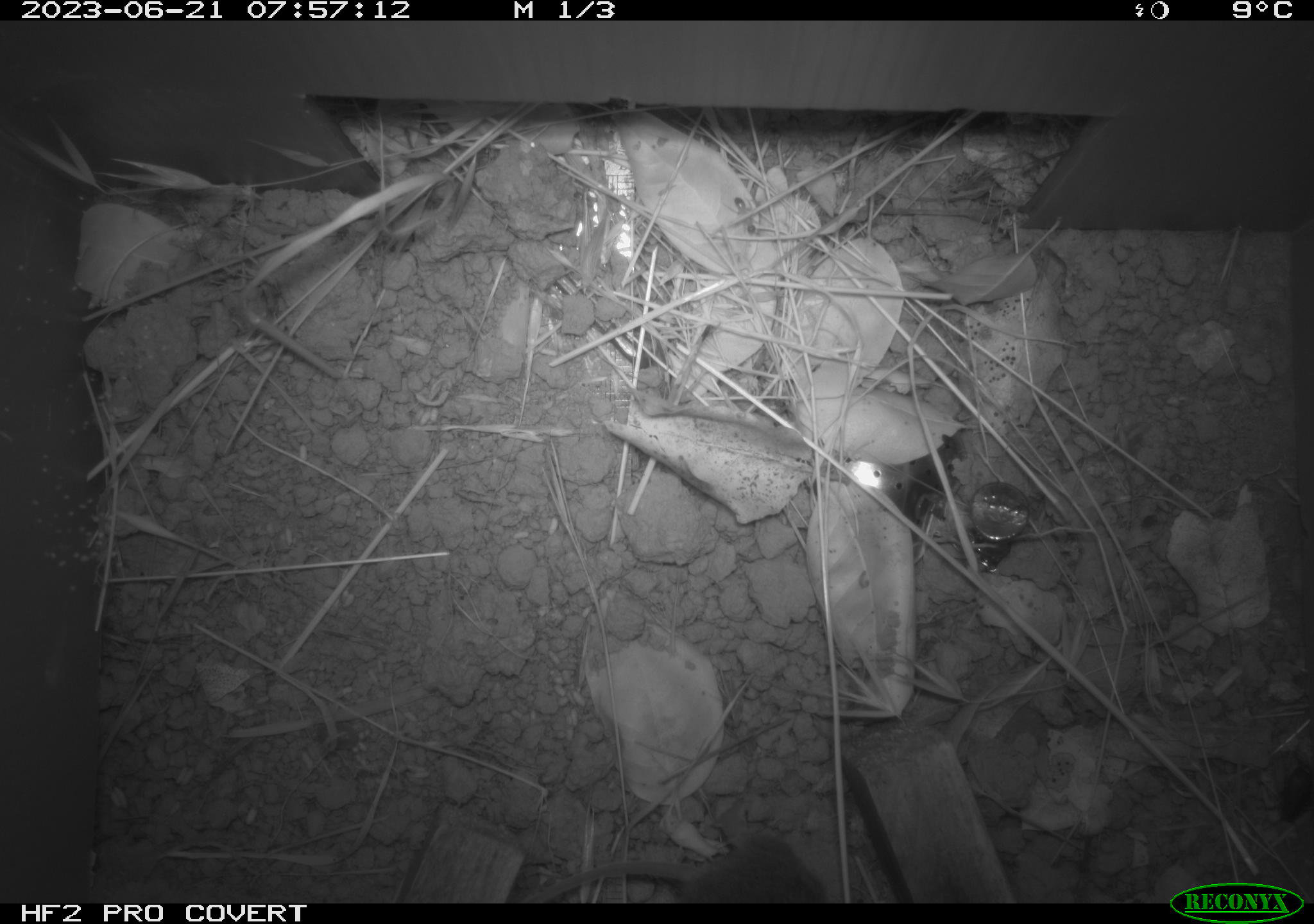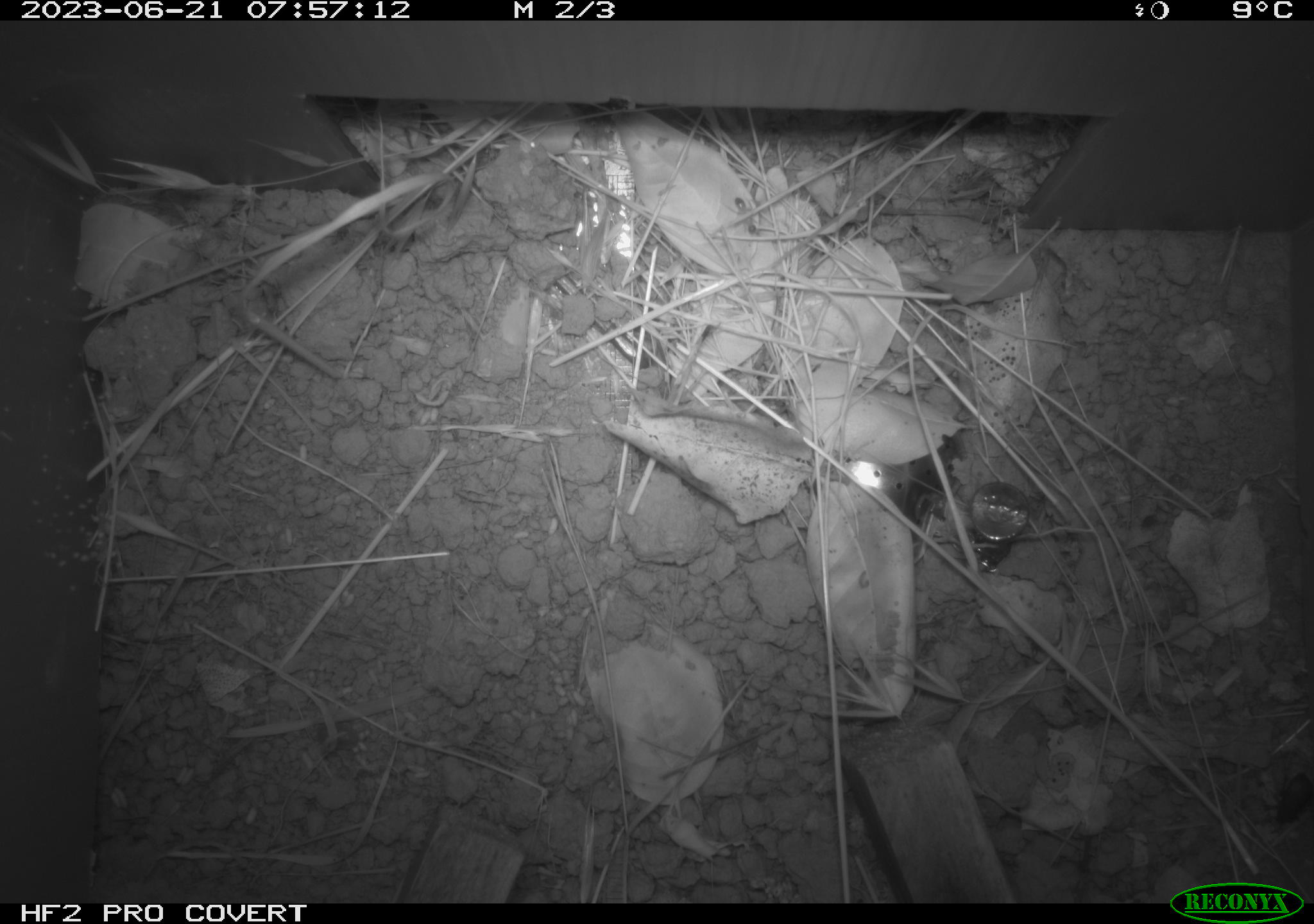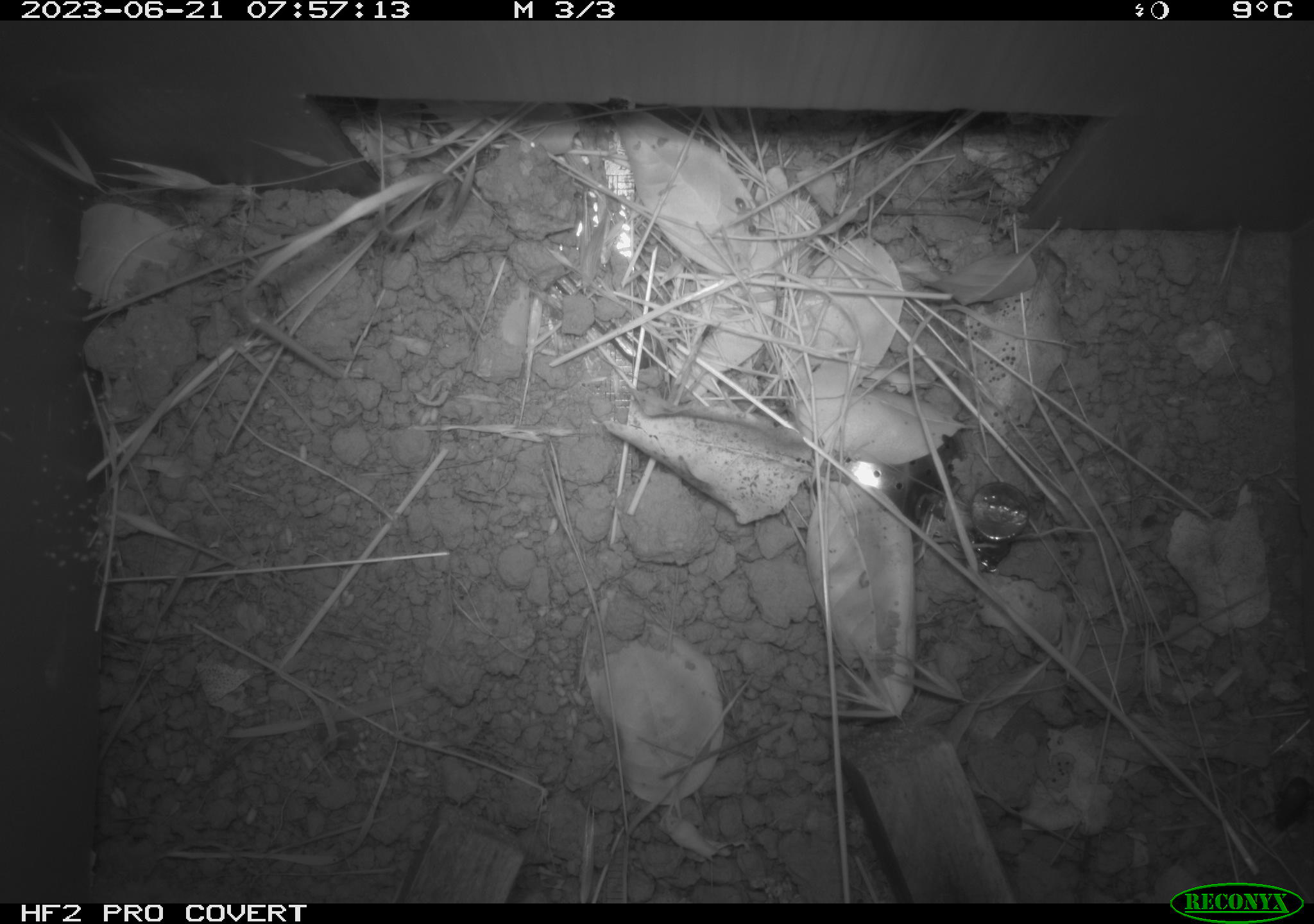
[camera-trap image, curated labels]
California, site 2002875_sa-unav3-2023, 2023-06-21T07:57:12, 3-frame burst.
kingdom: Animalia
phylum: Chordata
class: Mammalia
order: Rodentia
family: Cricetidae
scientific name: Arvicolinae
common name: voles, lemmings, and muskrats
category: arvicolinae subfamily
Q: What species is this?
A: Arvicolinae subfamily (voles, lemmings, and muskrats) (Arvicolinae).